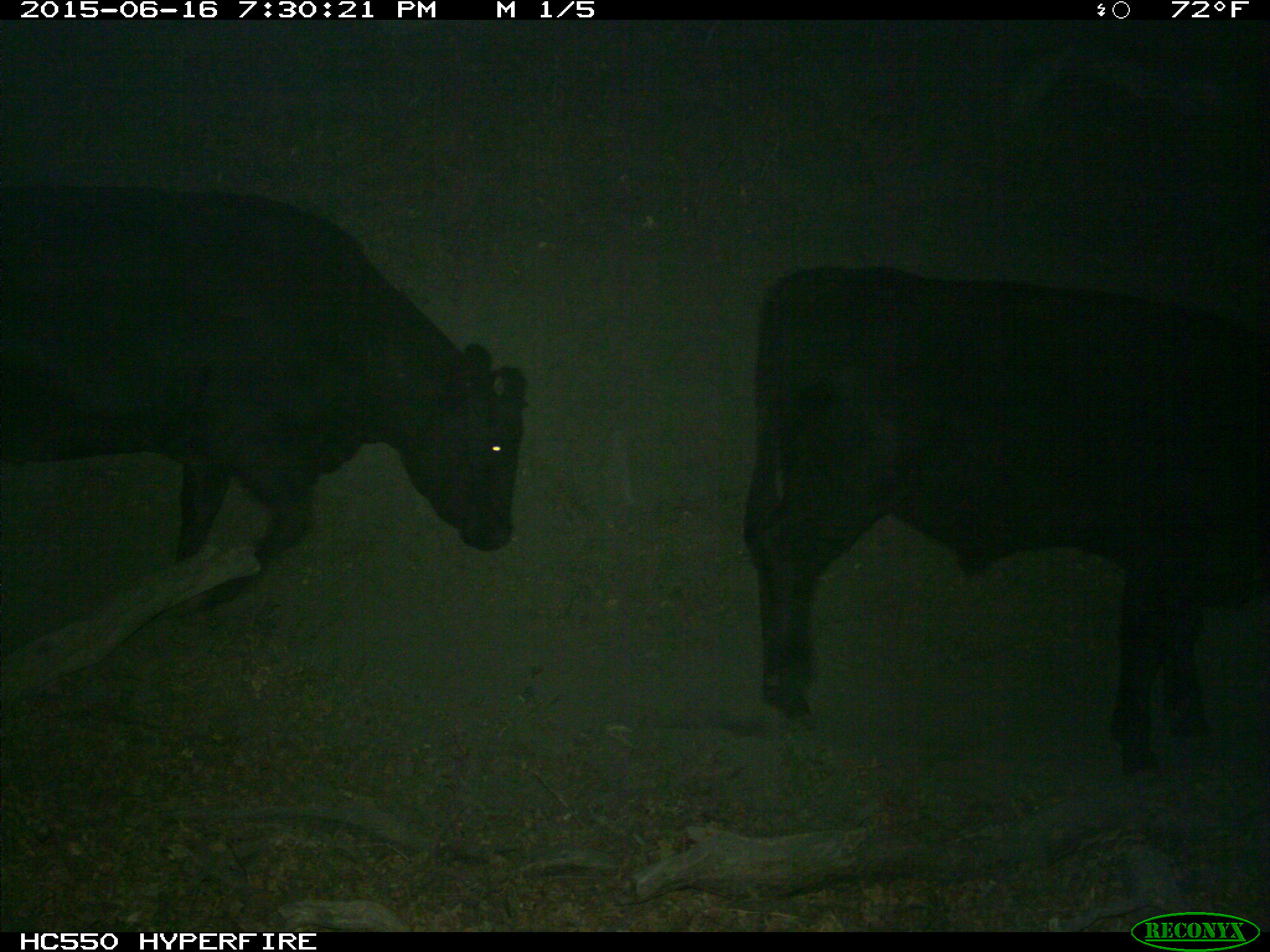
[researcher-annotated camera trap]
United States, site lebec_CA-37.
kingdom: Animalia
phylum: Chordata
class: Mammalia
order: Artiodactyla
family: Bovidae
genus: Bos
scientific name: Bos taurus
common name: domestic cow